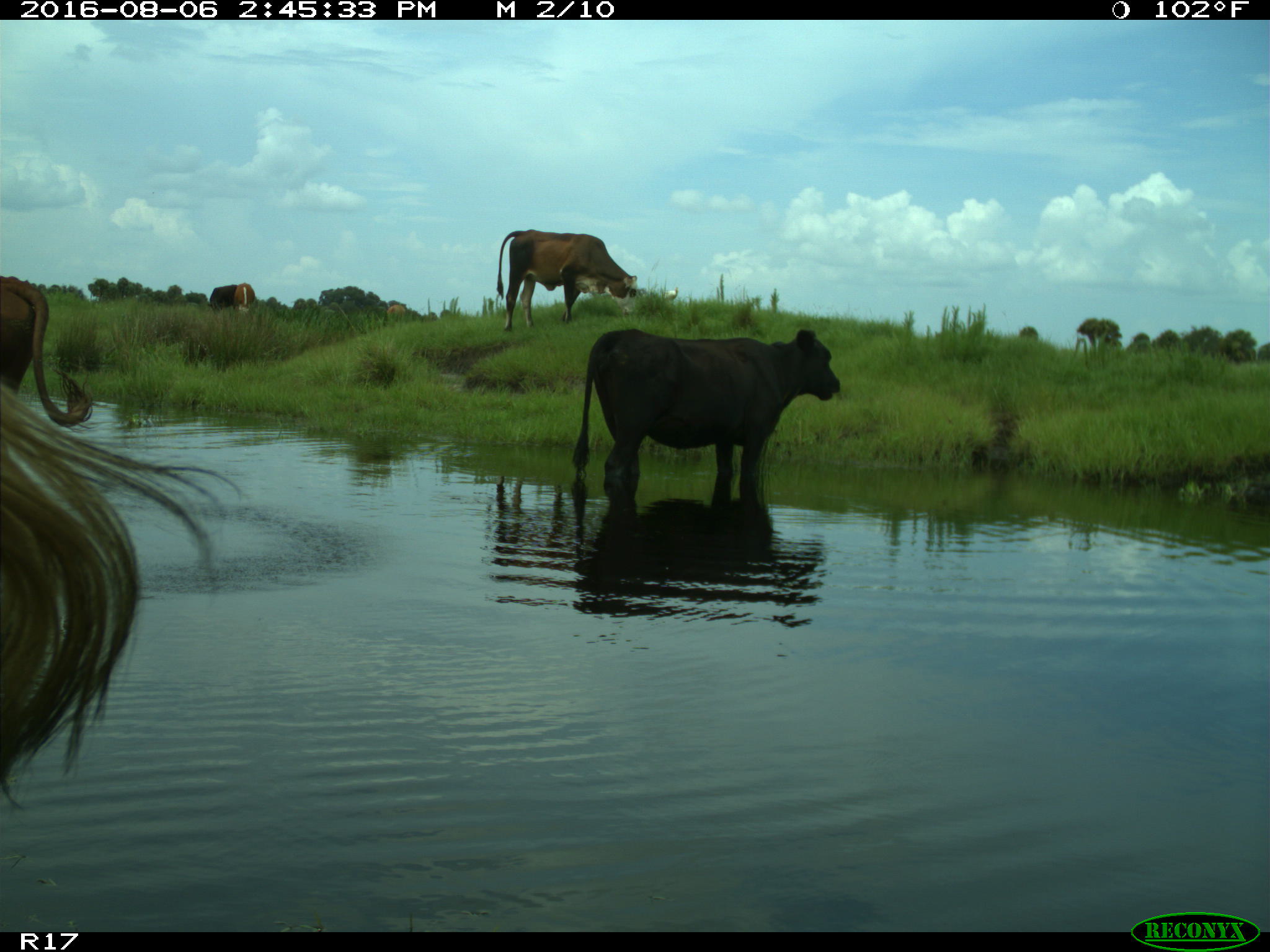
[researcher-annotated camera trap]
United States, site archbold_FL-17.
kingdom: Animalia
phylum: Chordata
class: Mammalia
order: Artiodactyla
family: Bovidae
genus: Bos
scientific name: Bos taurus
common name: domestic cow